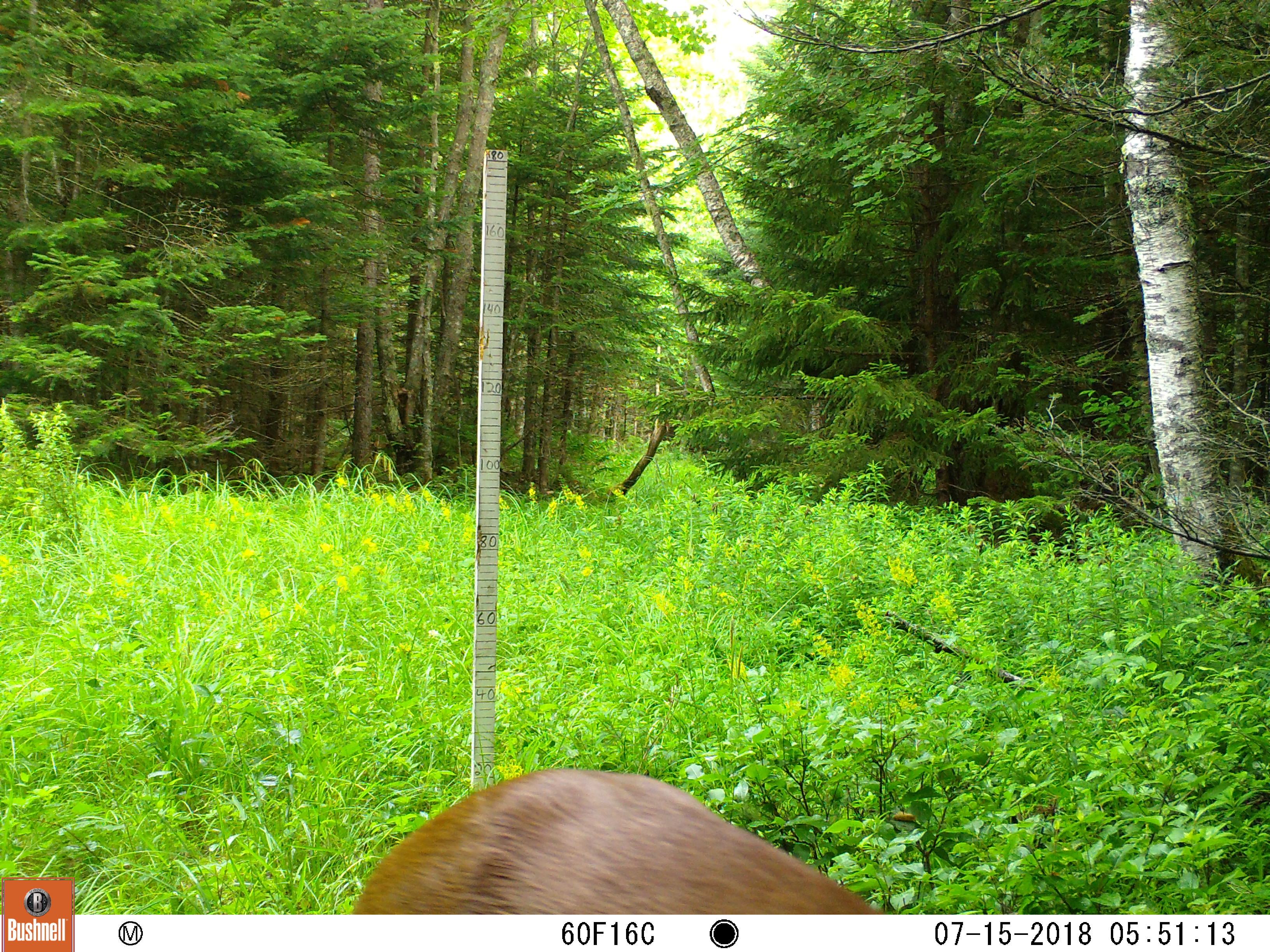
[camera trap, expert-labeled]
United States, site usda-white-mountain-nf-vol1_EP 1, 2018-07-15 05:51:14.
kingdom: Animalia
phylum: Chordata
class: Mammalia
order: Artiodactyla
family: Cervidae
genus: Odocoileus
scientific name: Odocoileus virginianus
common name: white-tailed deer